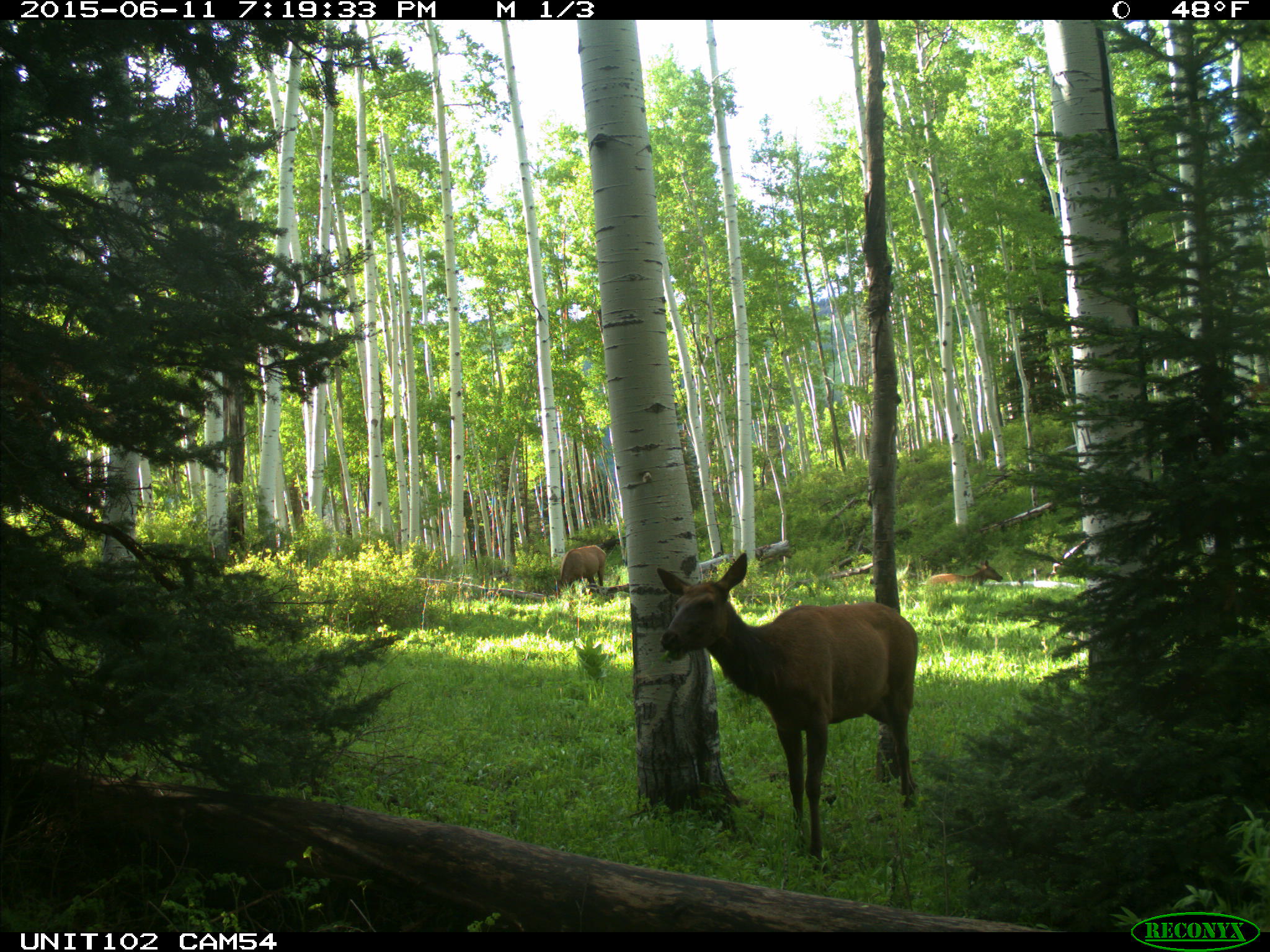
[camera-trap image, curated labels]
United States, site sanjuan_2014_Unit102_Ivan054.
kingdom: Animalia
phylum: Chordata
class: Mammalia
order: Artiodactyla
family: Cervidae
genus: Cervus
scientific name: Cervus elaphus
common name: red deer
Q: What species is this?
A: Cervus elaphus (red deer).